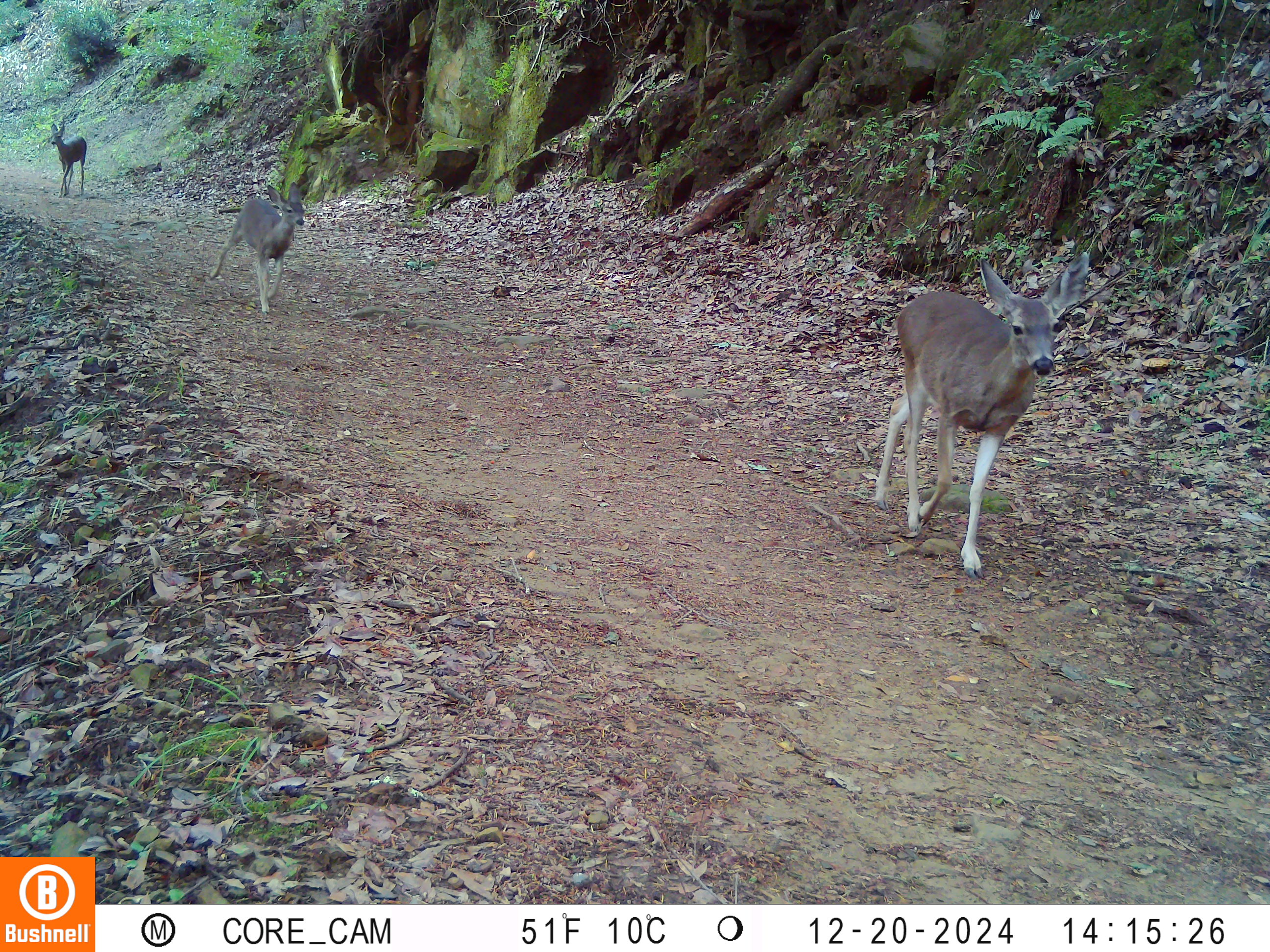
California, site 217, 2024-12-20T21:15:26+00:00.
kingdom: Animalia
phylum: Chordata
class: Mammalia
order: Artiodactyla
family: Cervidae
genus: Odocoileus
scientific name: Odocoileus hemionus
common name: mule deer